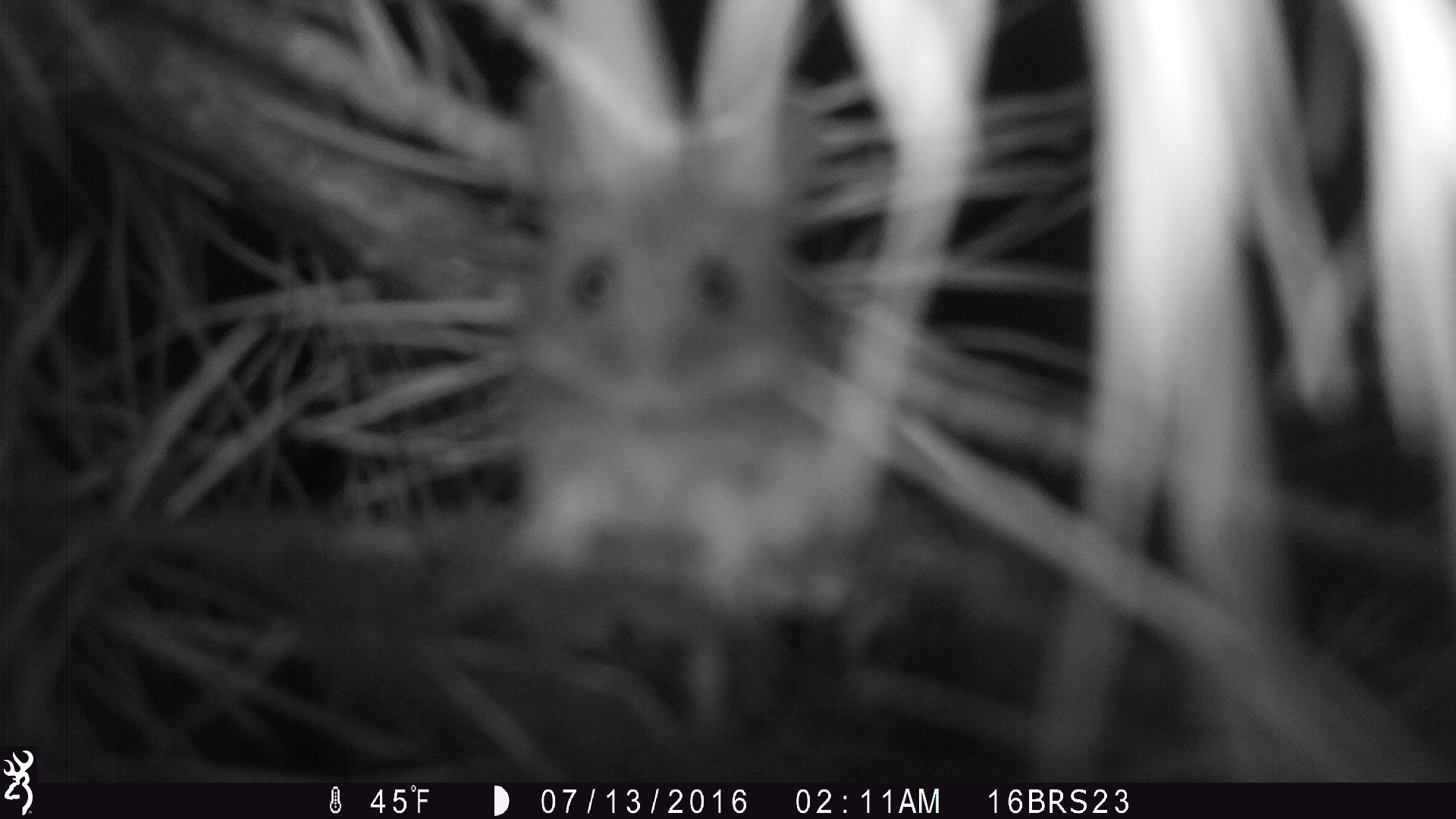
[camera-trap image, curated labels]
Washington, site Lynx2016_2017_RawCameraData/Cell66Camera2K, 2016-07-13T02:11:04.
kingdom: Animalia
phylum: Chordata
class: Mammalia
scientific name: Mammalia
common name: small mammal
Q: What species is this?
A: Small mammal (Mammalia).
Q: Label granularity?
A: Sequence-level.